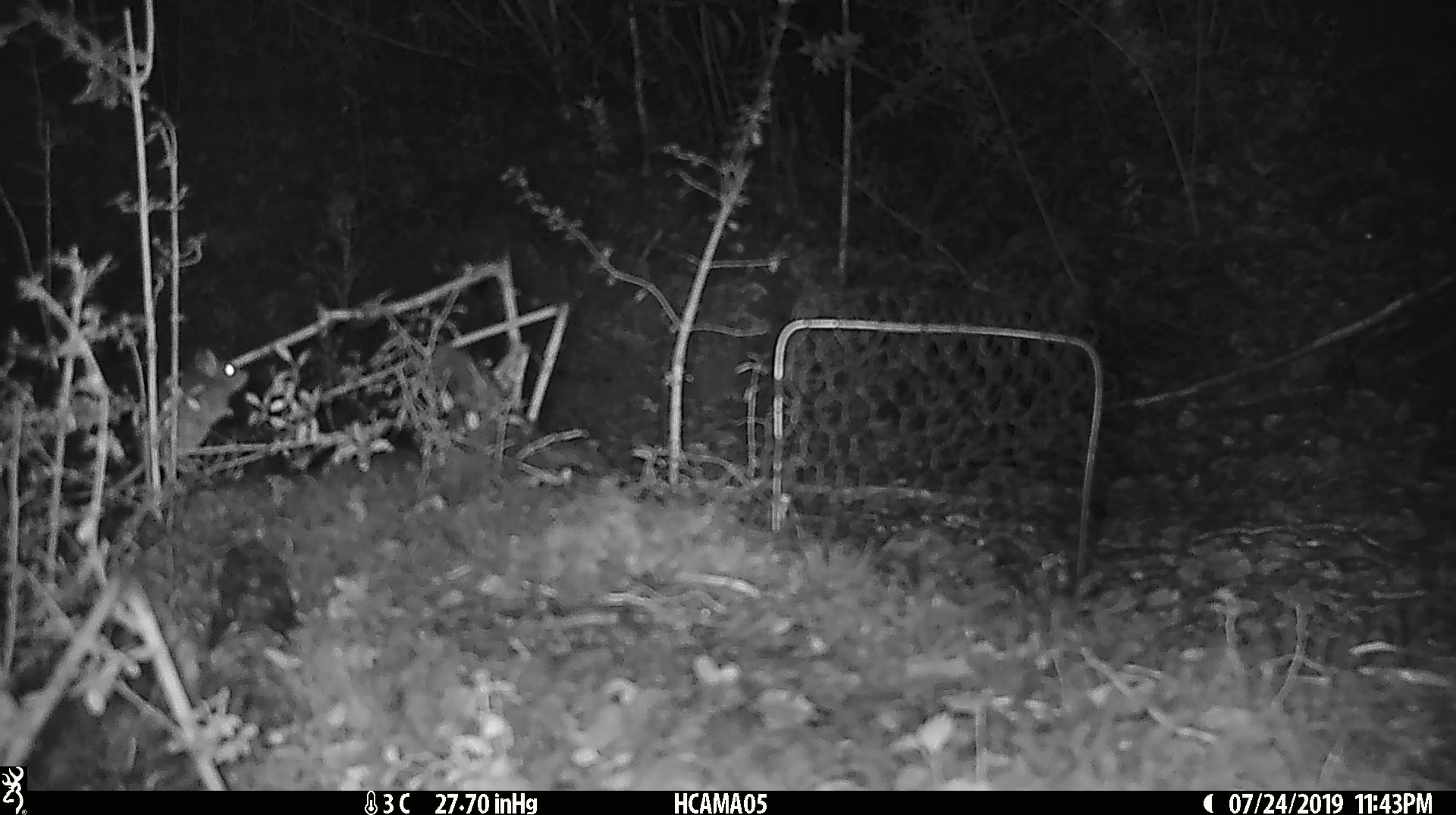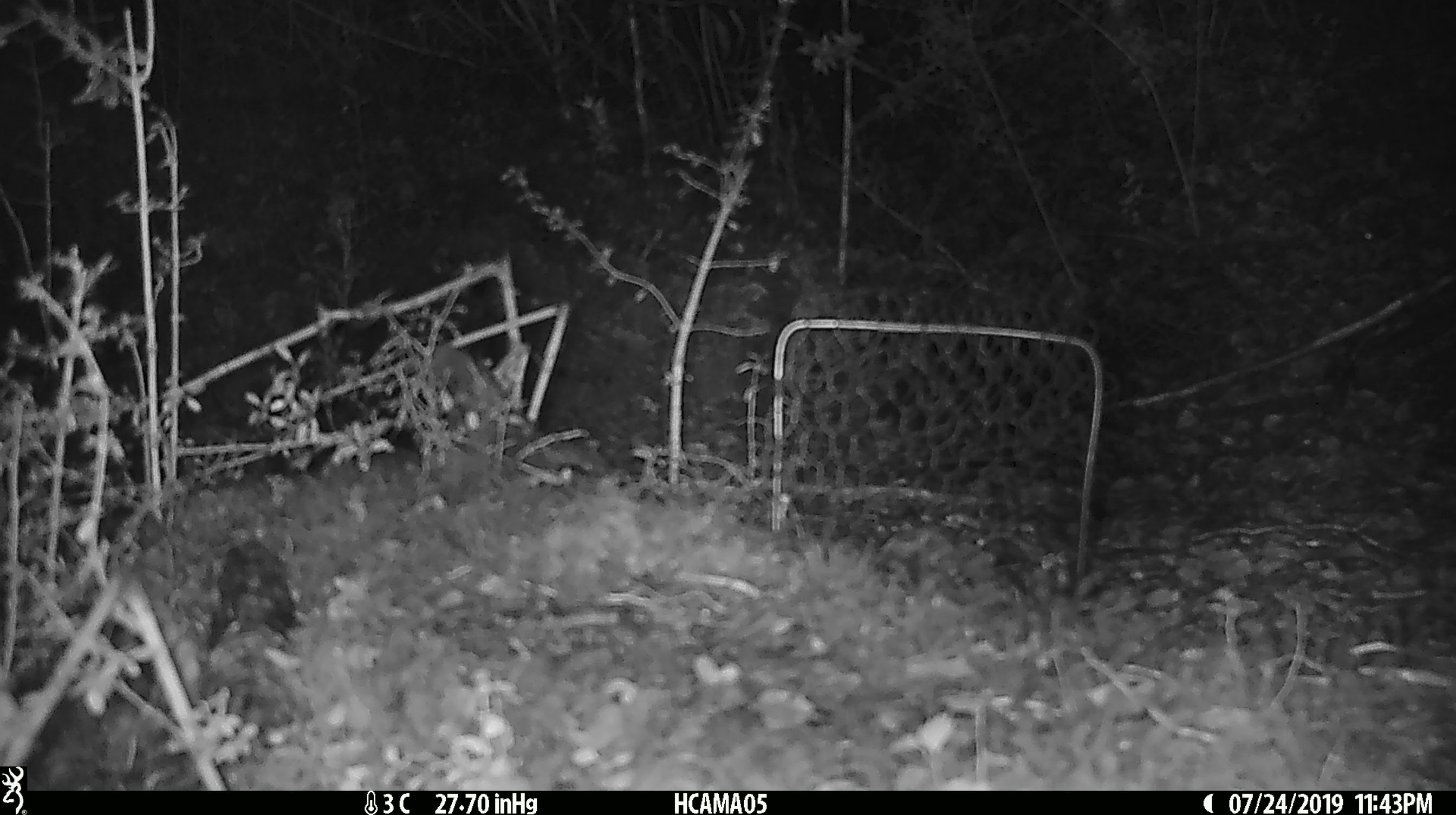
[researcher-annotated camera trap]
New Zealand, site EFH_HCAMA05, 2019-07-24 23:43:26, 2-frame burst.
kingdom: Animalia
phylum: Chordata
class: Mammalia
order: Rodentia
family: Muridae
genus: Mus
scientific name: Mus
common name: mouse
Mouse (Mus).